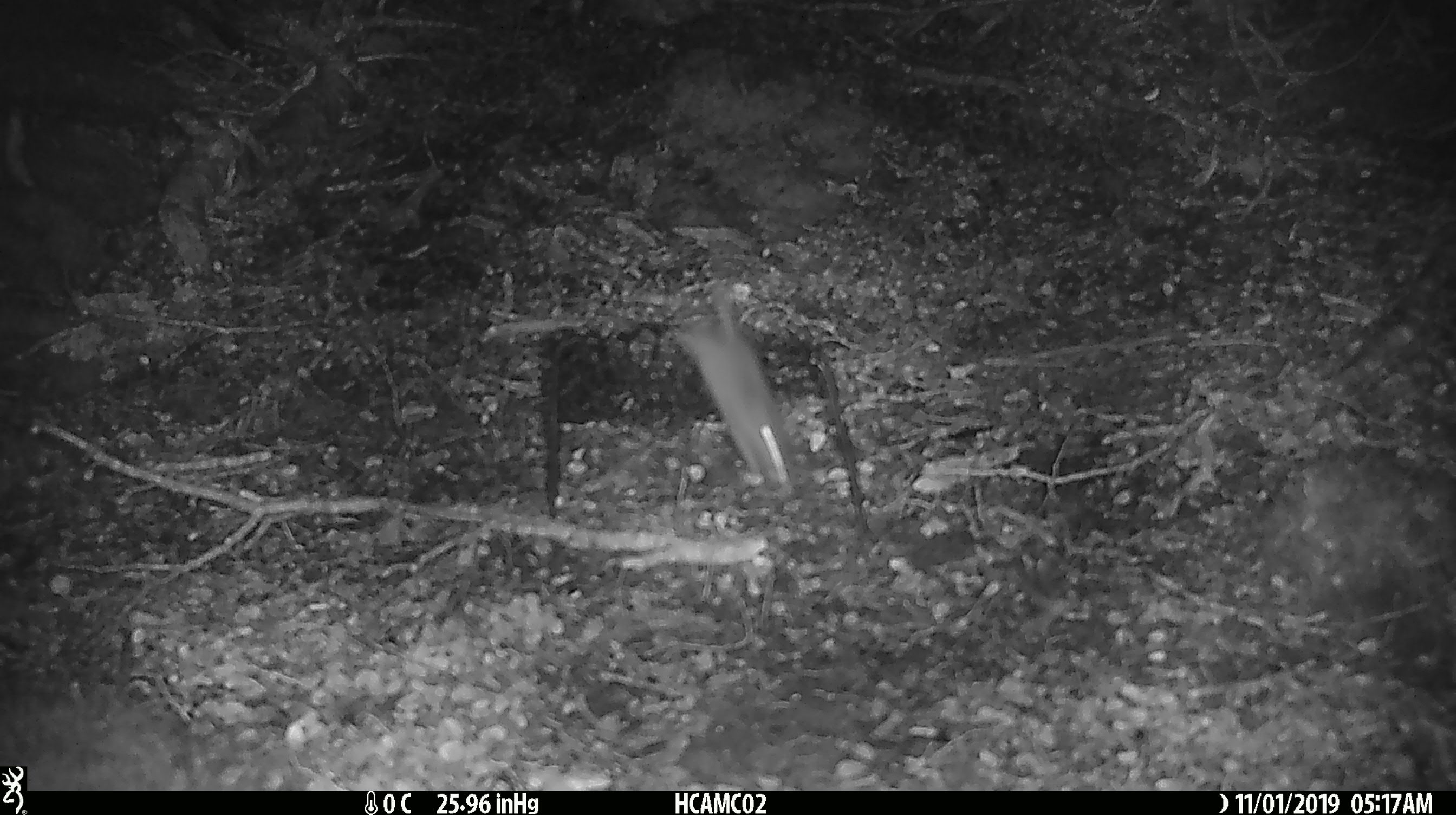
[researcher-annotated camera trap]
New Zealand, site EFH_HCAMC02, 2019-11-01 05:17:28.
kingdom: Animalia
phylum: Chordata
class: Mammalia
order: Rodentia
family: Muridae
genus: Mus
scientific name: Mus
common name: mouse